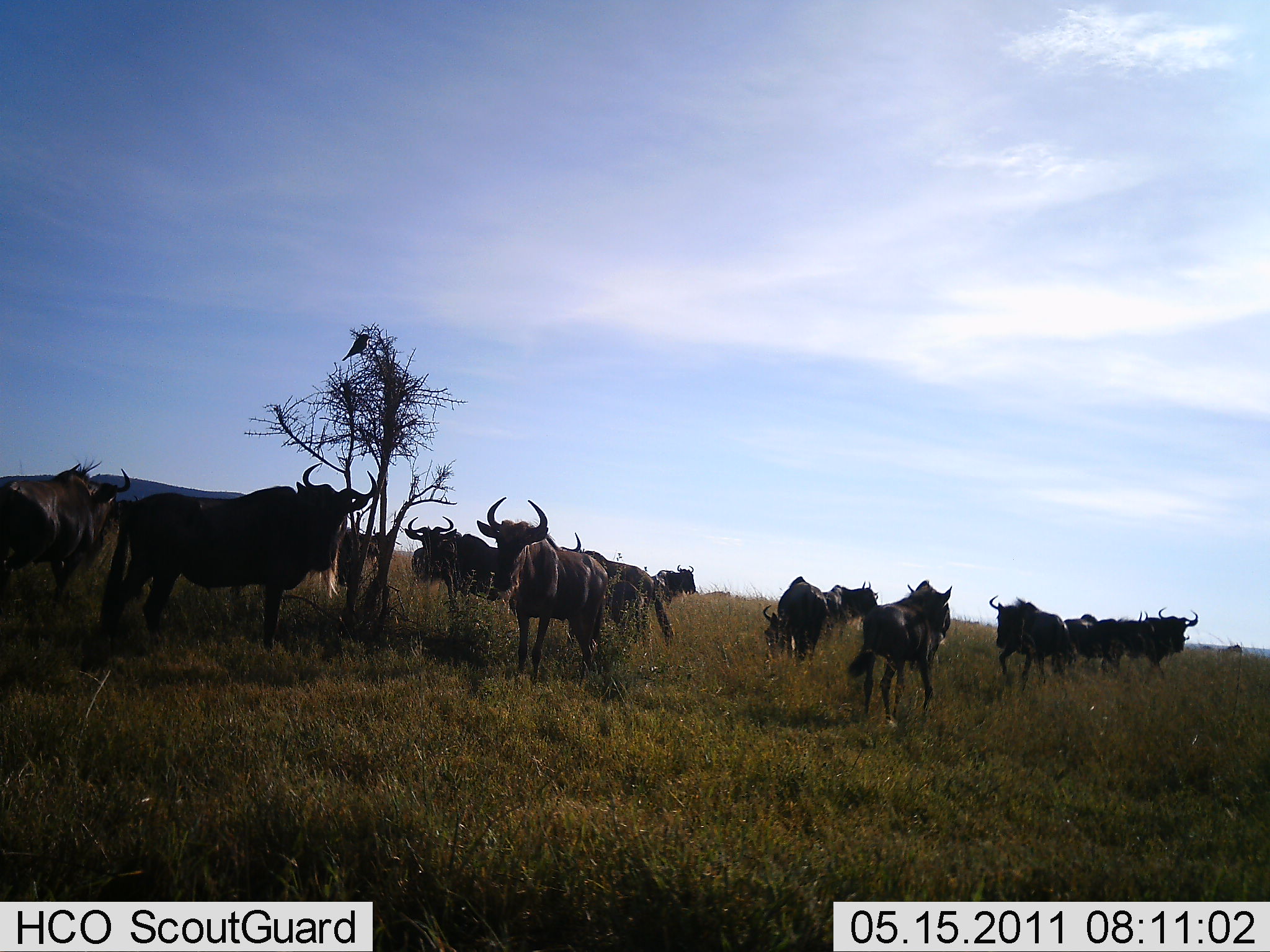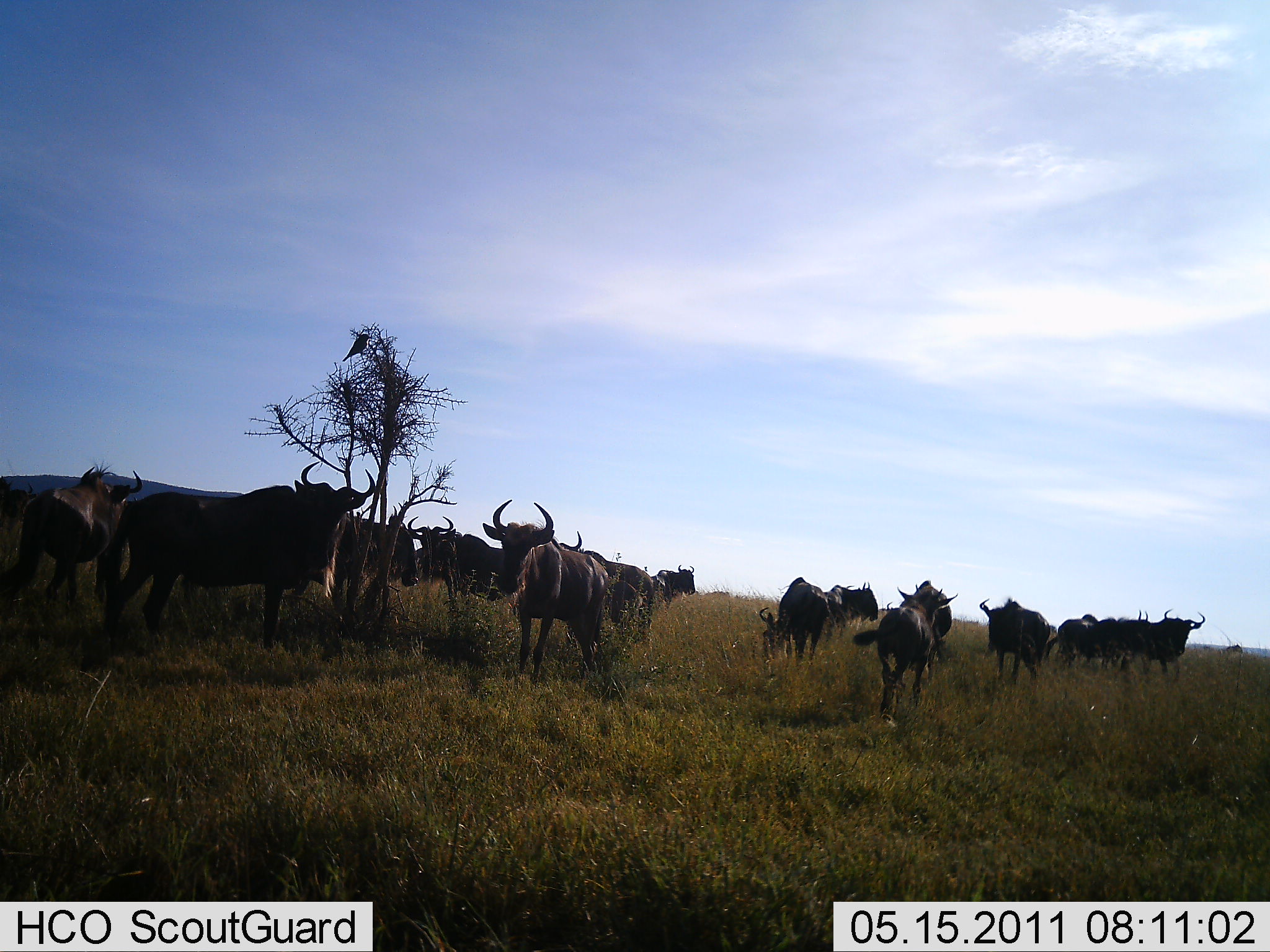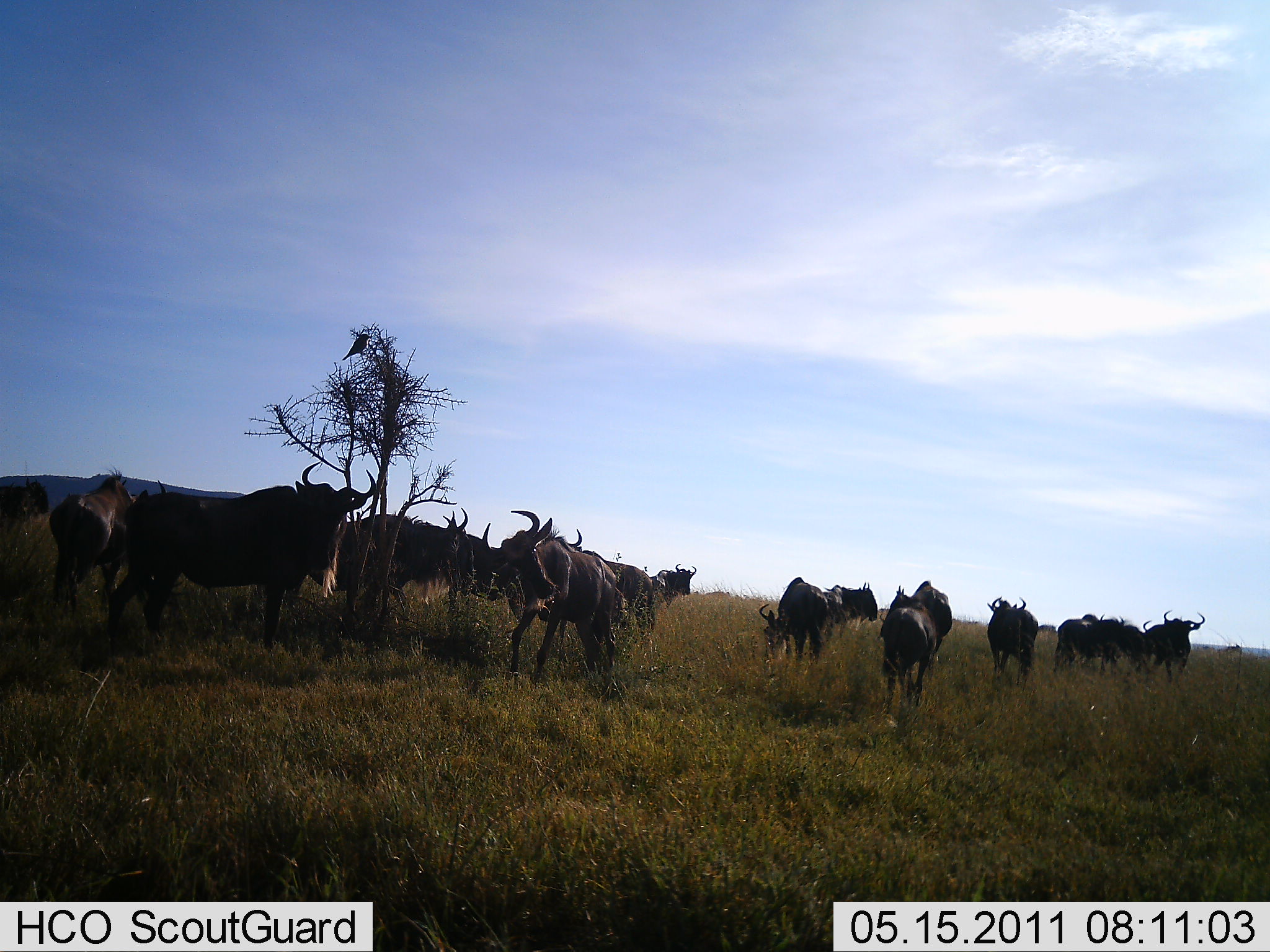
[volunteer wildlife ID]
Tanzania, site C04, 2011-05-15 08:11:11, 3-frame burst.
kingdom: Animalia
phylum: Chordata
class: Mammalia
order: Artiodactyla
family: Bovidae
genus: Connochaetes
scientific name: Connochaetes taurinus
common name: blue wildebeest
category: wildebeest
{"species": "wildebeest (blue wildebeest) (Connochaetes taurinus)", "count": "11-50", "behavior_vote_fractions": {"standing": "92%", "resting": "8%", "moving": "54%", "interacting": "8%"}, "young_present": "0%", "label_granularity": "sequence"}